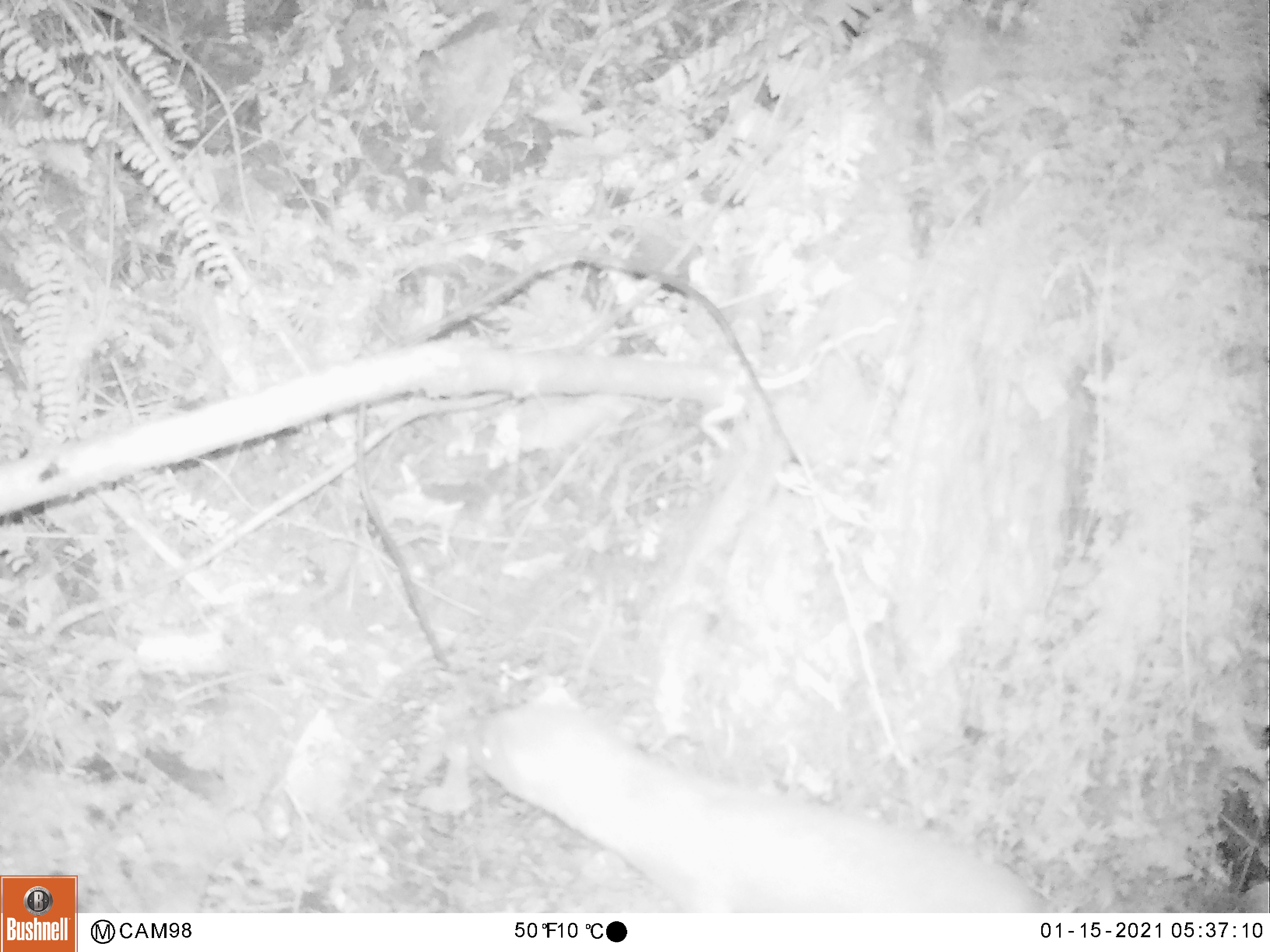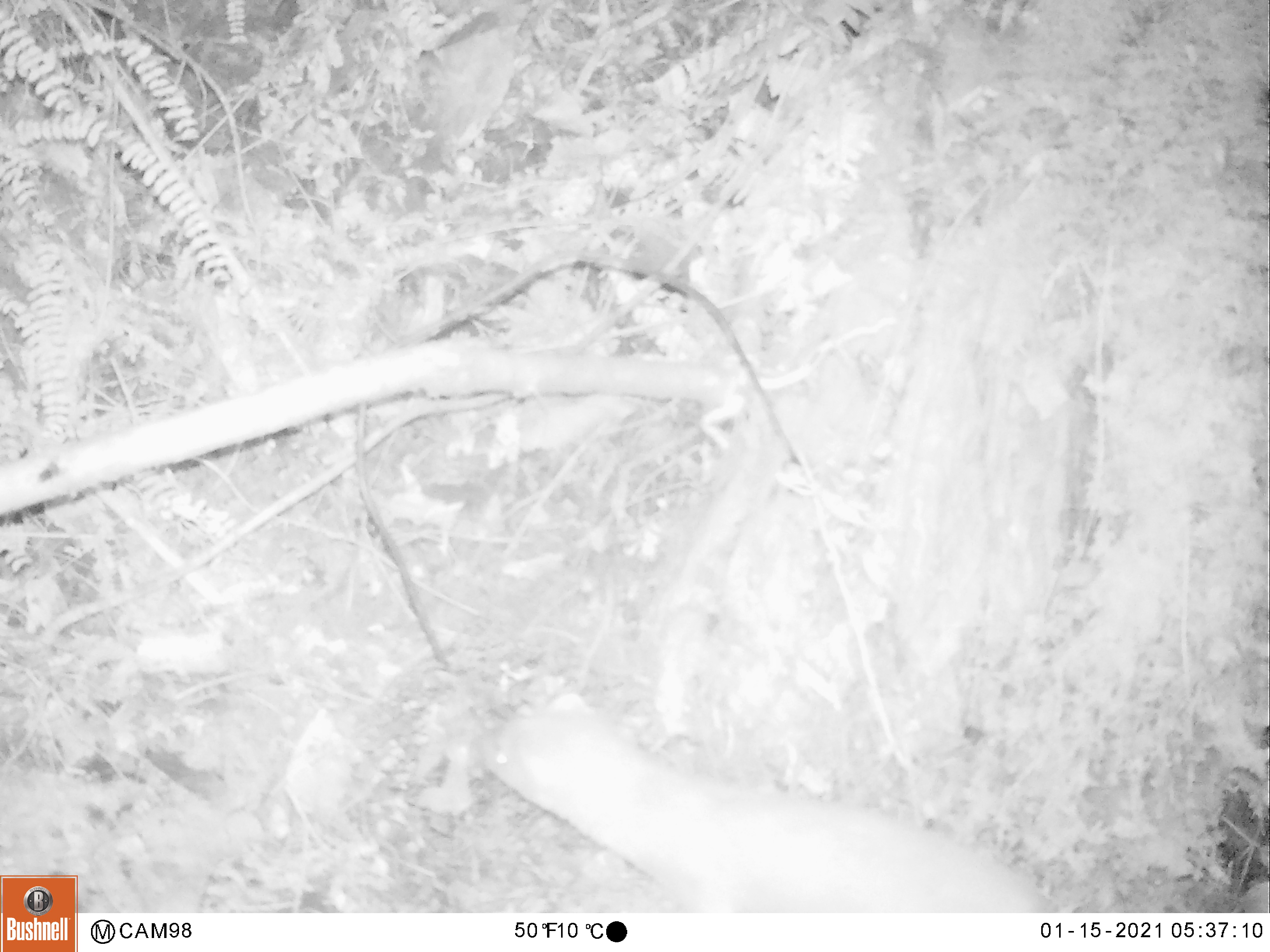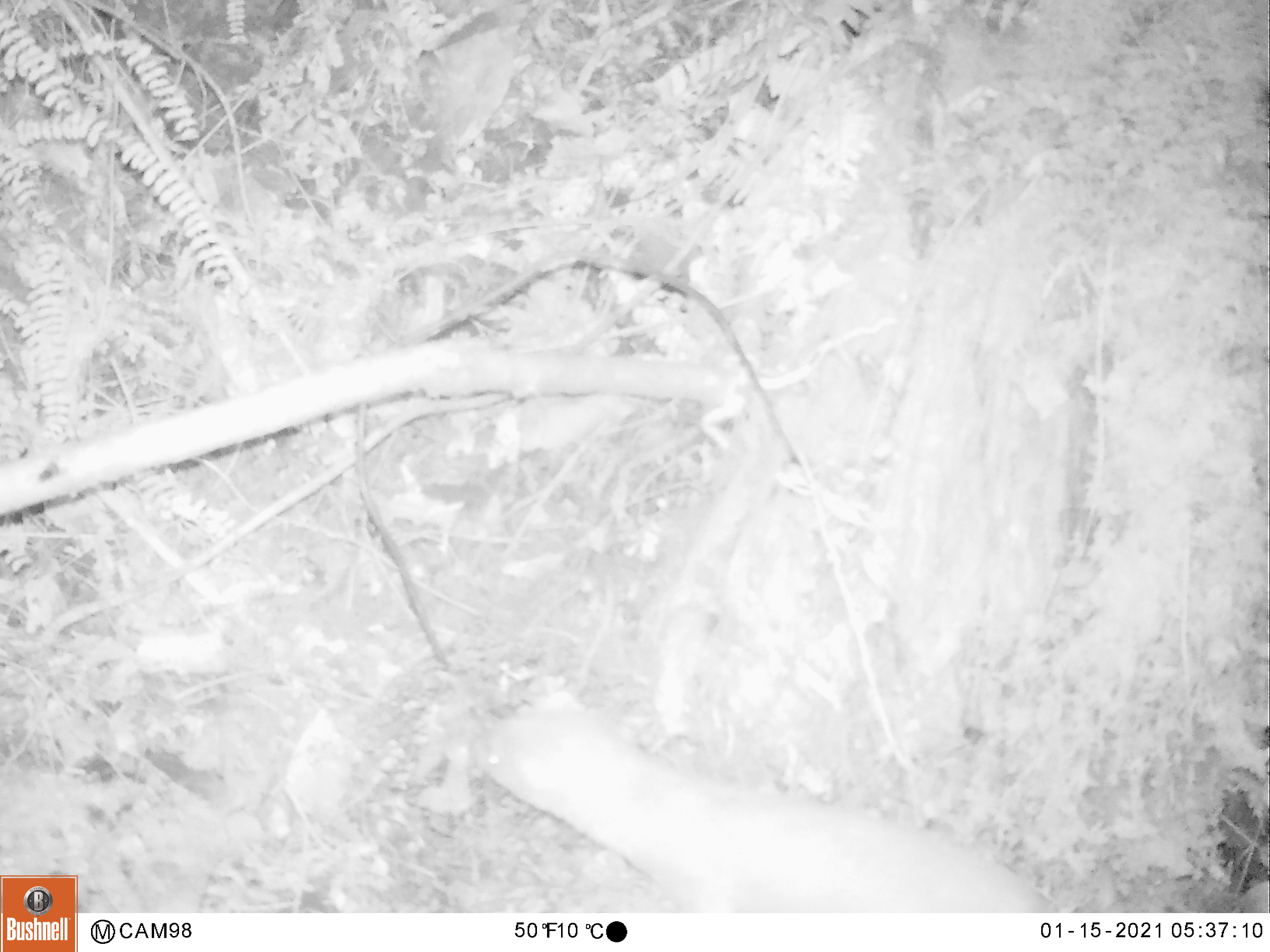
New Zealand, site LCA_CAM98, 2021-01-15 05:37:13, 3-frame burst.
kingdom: Animalia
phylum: Chordata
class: Mammalia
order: Carnivora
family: Mustelidae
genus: Mustela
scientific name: Mustela erminea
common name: stoat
Stoat (Mustela erminea).